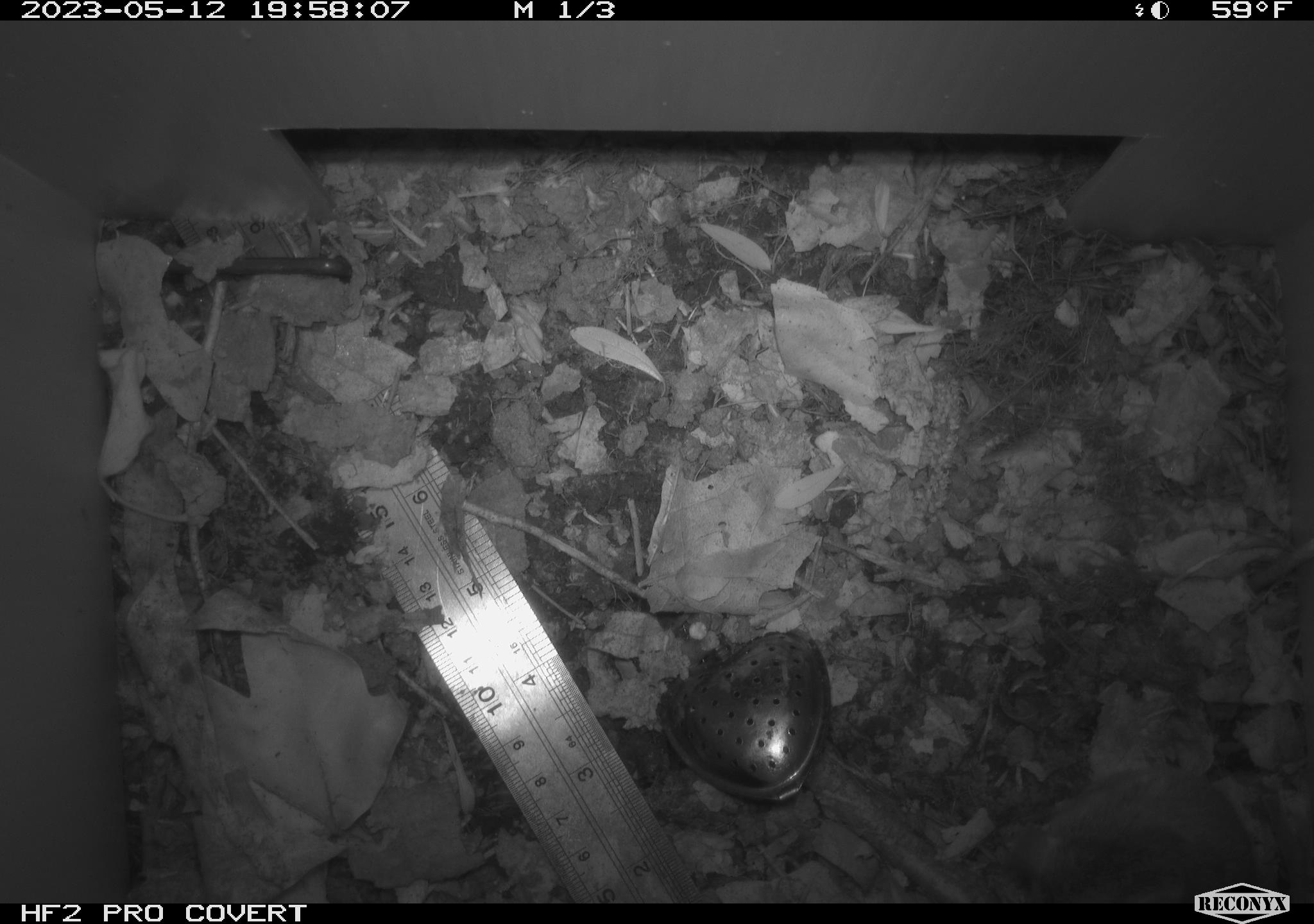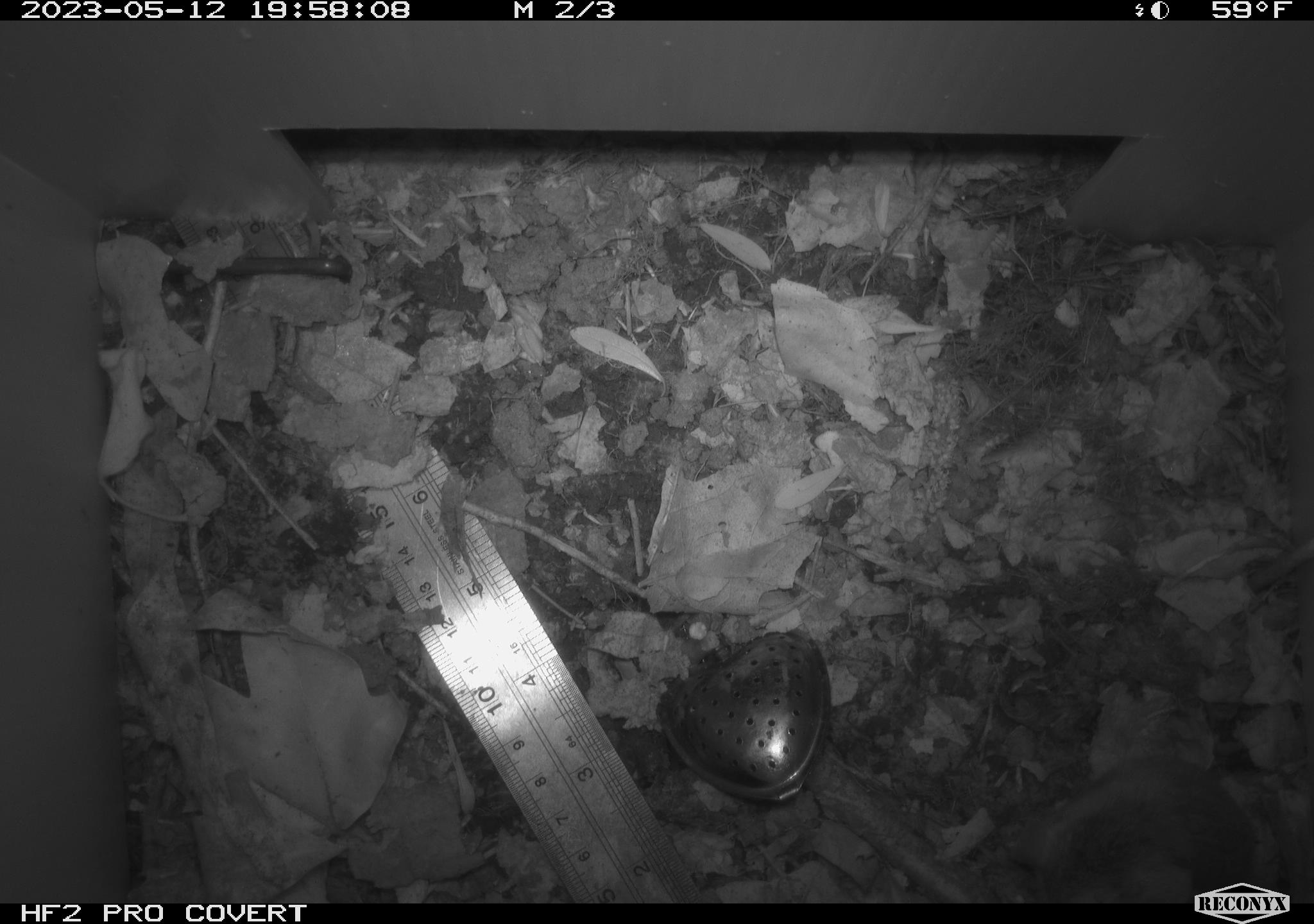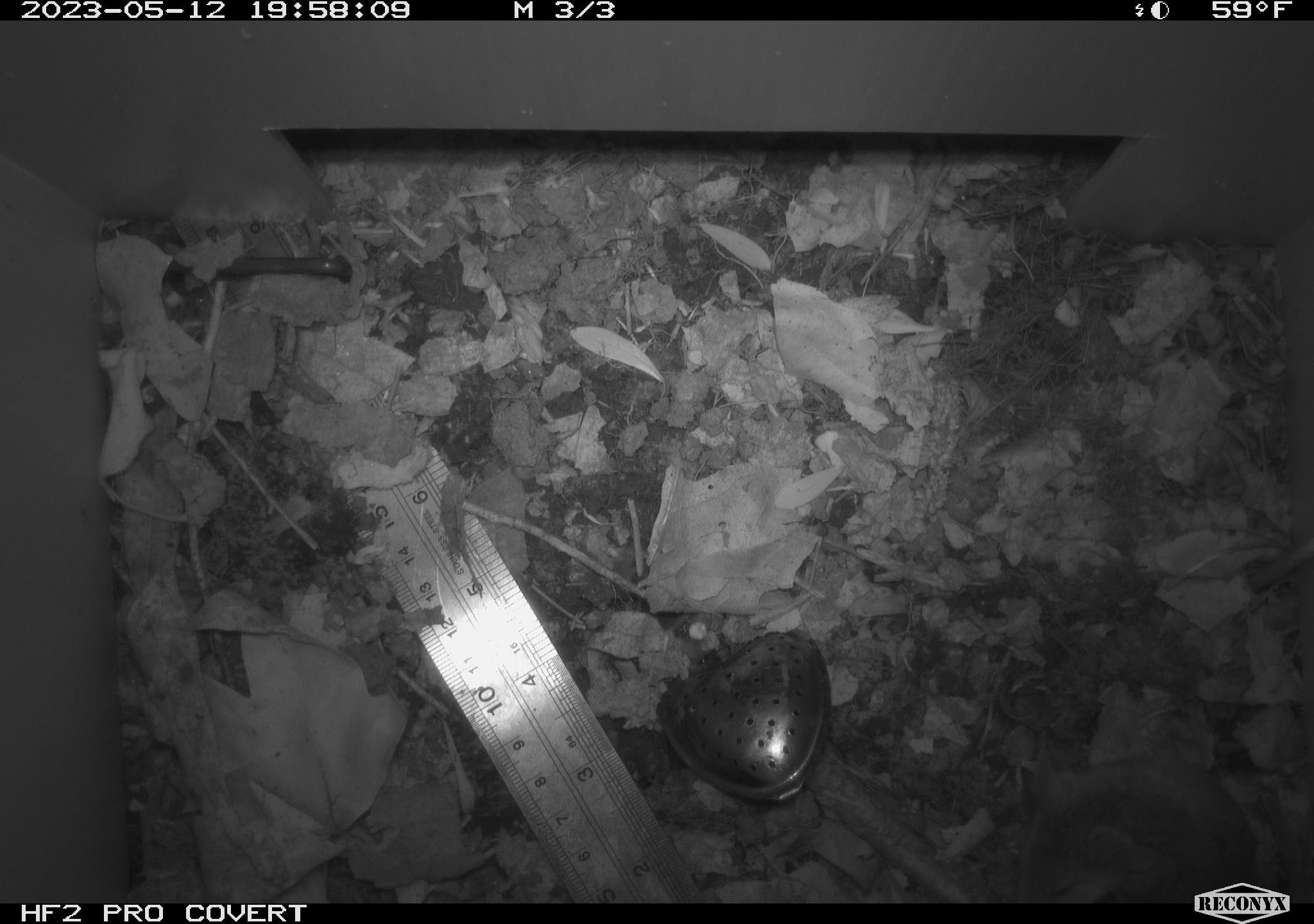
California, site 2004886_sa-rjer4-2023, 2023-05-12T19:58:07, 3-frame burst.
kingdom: Animalia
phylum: Chordata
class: Mammalia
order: Rodentia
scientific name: Rodentia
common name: mouse species